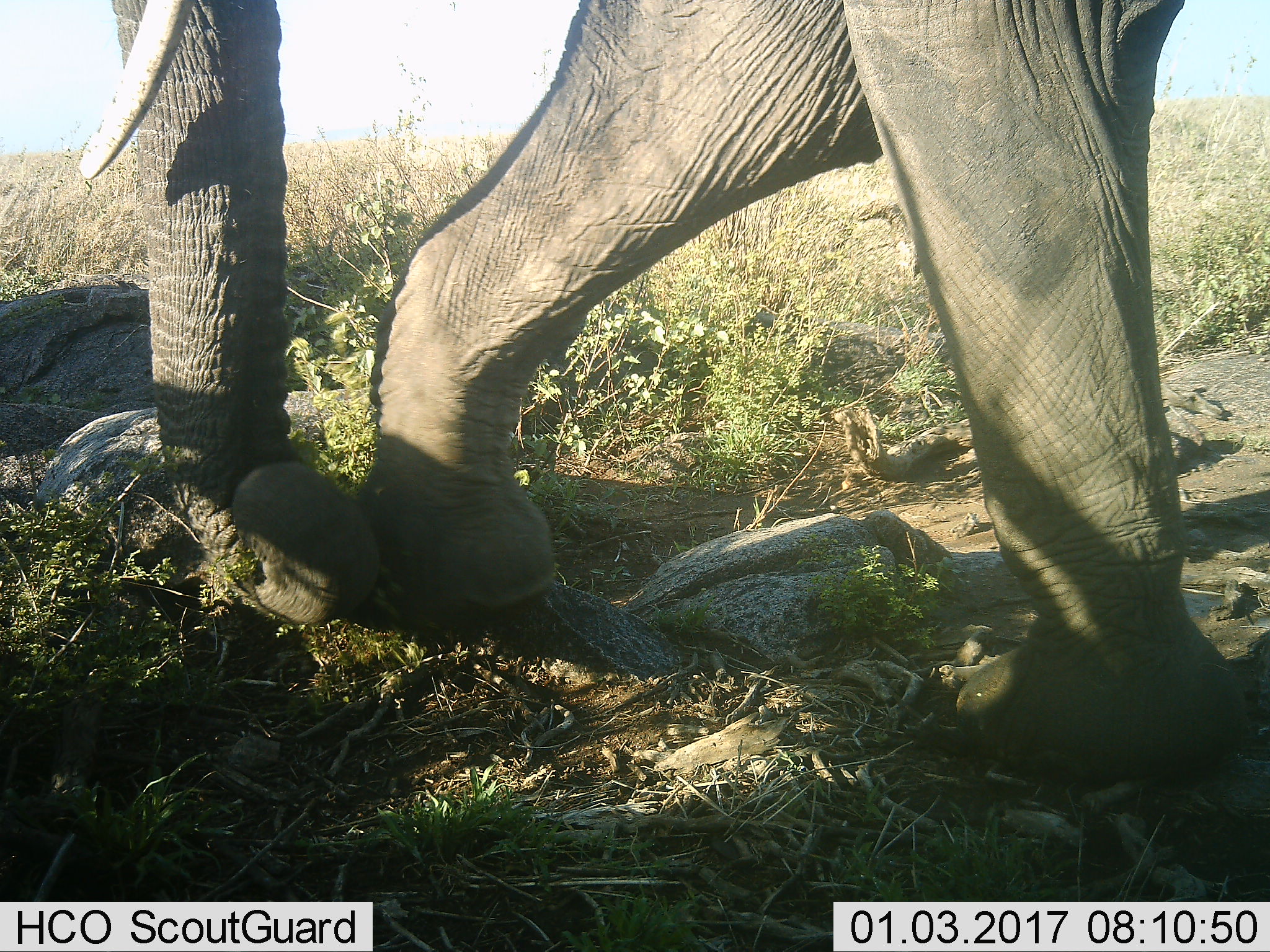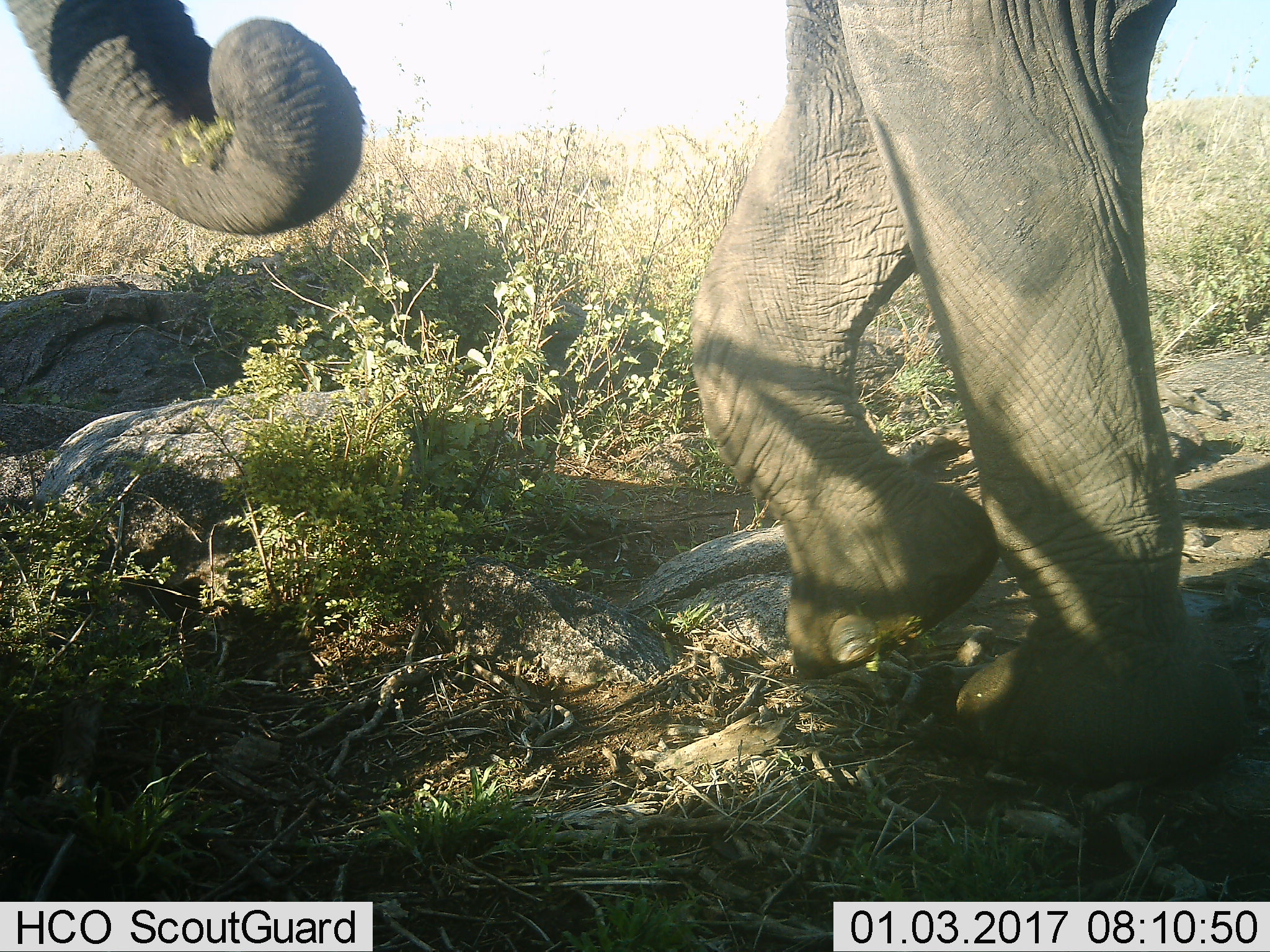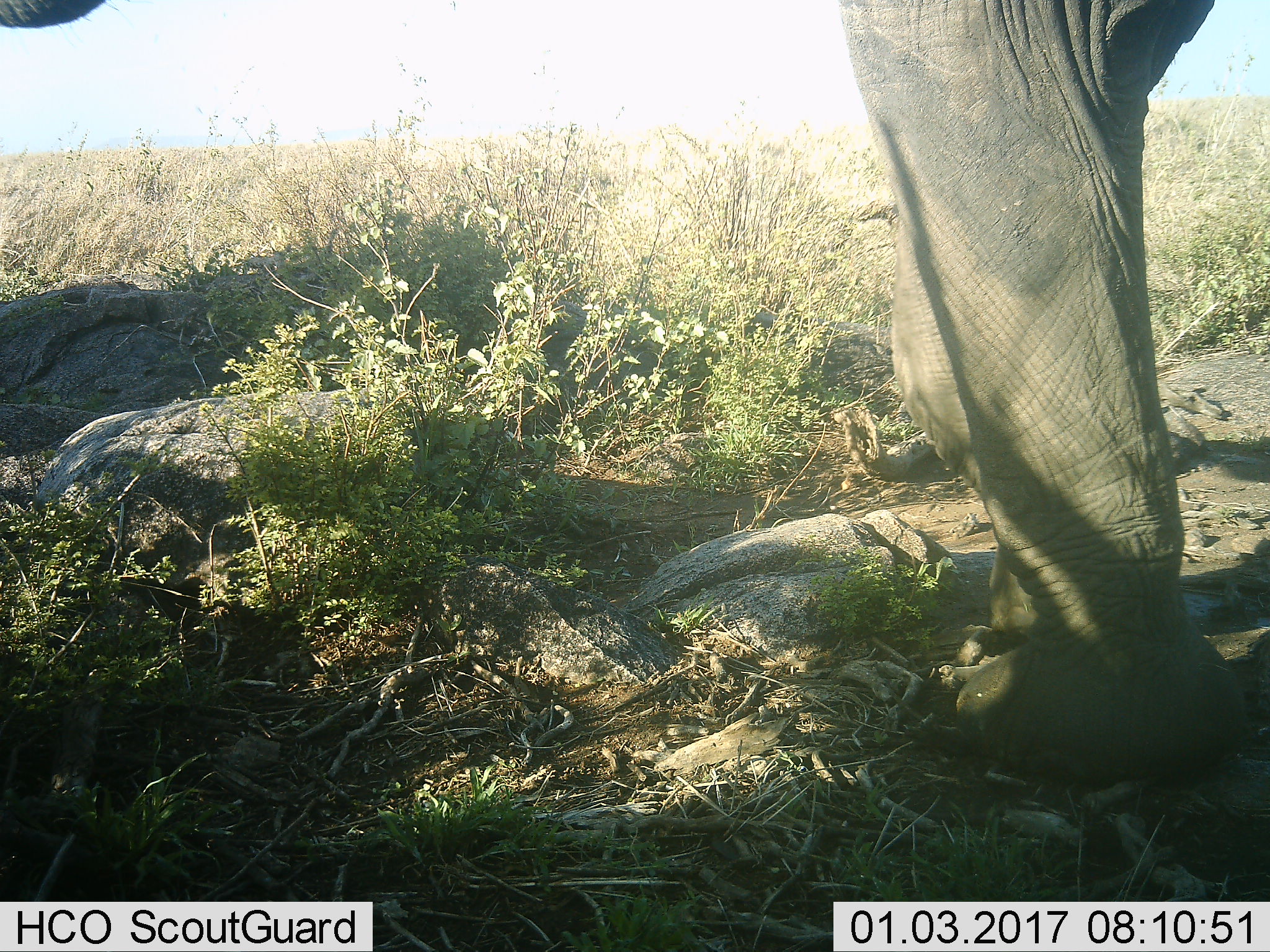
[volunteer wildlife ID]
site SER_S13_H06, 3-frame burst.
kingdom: Animalia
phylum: Chordata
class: Mammalia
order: Proboscidea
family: Elephantidae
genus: Loxodonta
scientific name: Loxodonta africana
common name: african bush elephant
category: elephant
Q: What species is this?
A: Elephant (african bush elephant) (Loxodonta africana).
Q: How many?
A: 1.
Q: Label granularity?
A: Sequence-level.